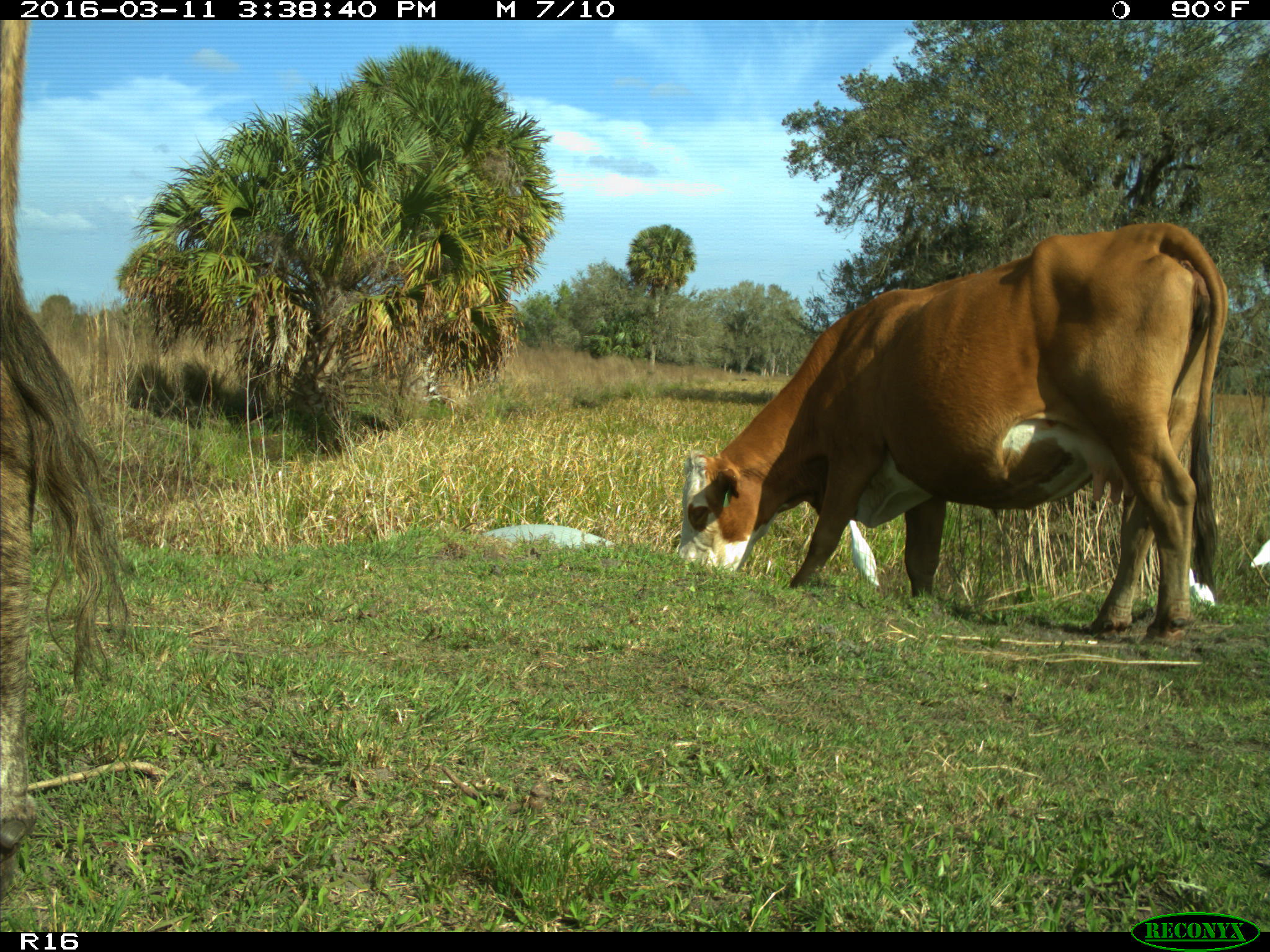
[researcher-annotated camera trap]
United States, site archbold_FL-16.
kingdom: Animalia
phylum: Chordata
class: Mammalia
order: Artiodactyla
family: Bovidae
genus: Bos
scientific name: Bos taurus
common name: domestic cow